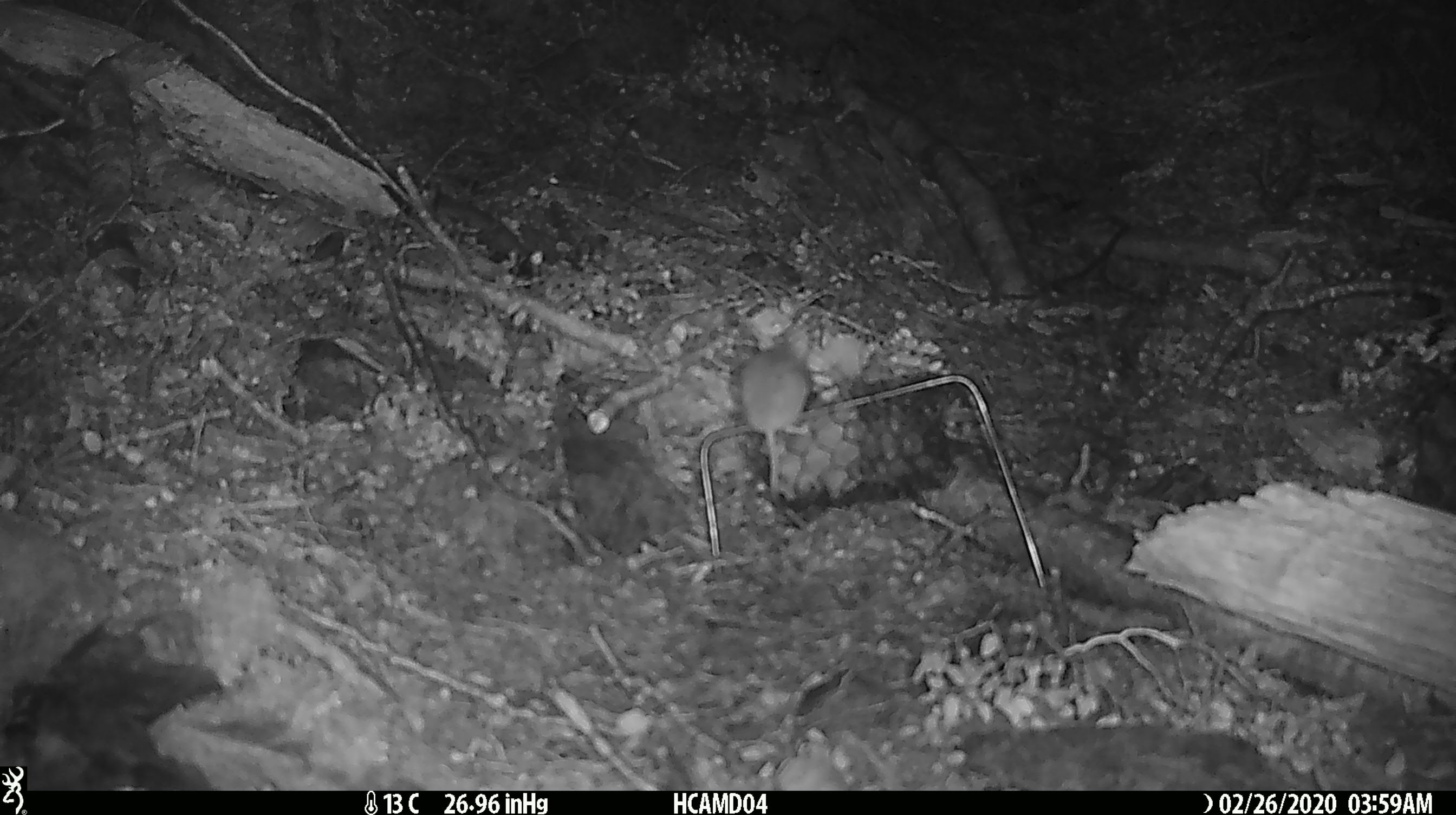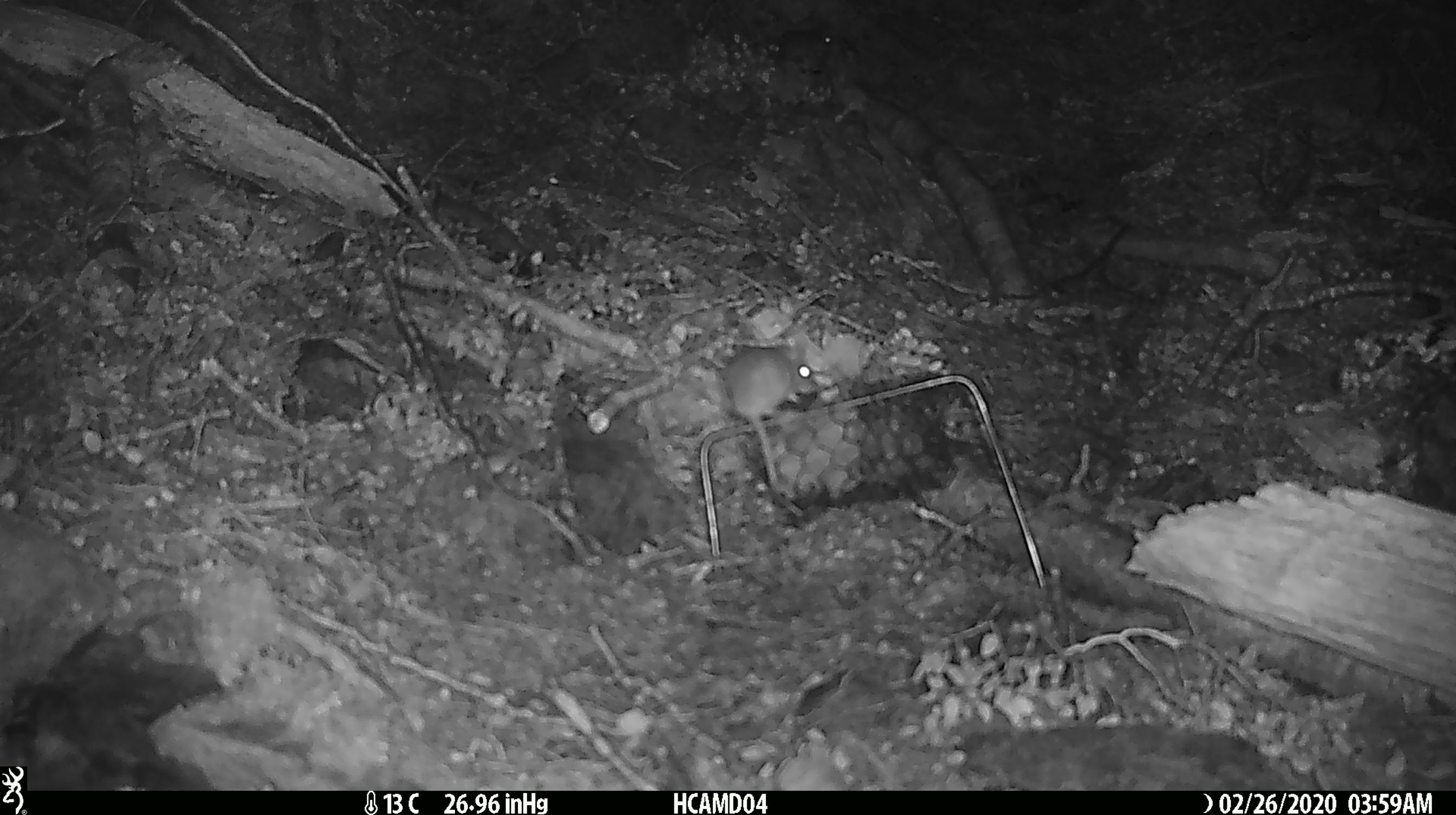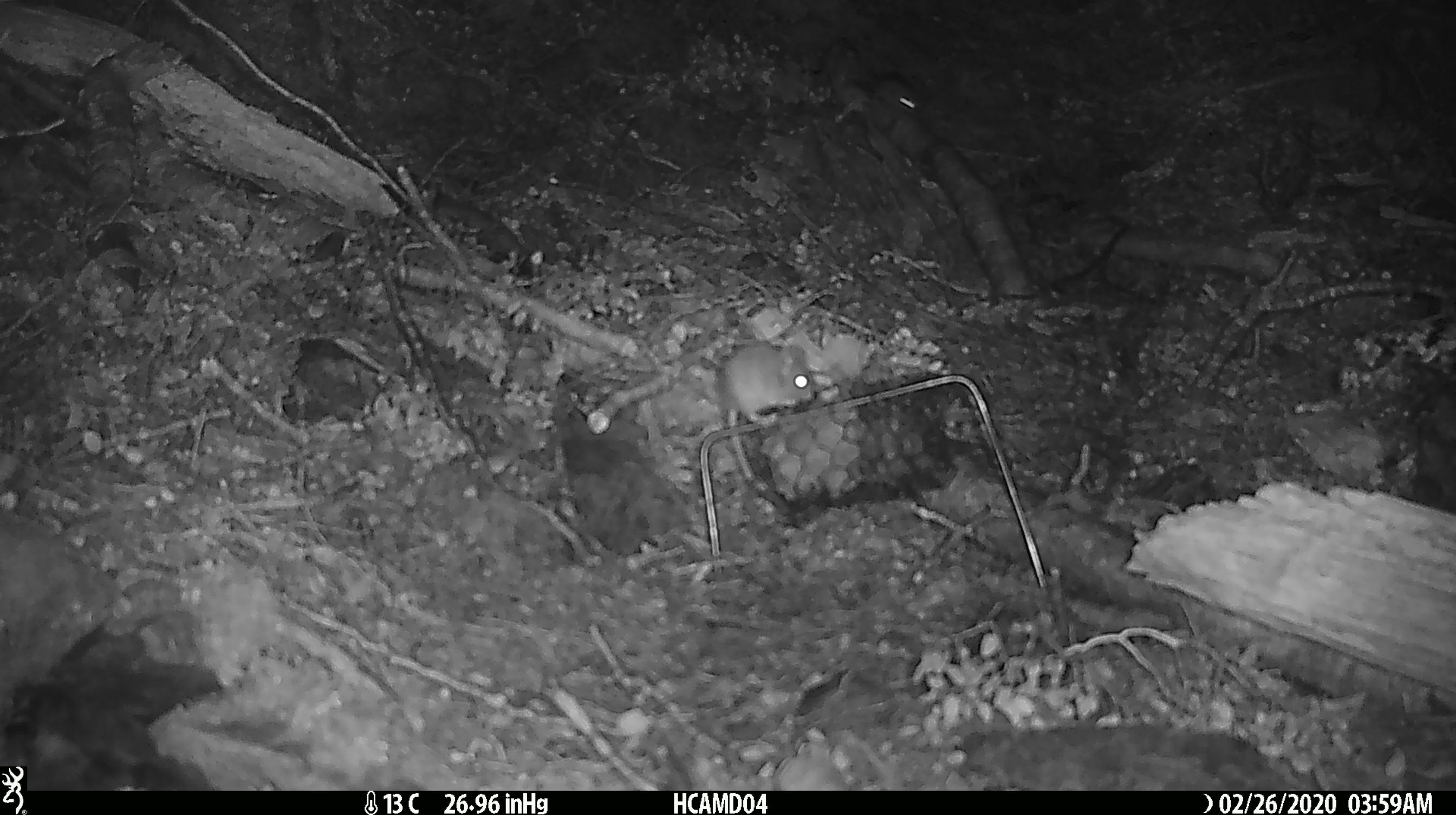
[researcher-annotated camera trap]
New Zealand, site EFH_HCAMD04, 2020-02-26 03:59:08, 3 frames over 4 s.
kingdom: Animalia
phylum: Chordata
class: Mammalia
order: Rodentia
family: Muridae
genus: Mus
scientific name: Mus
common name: mouse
Mouse (Mus).